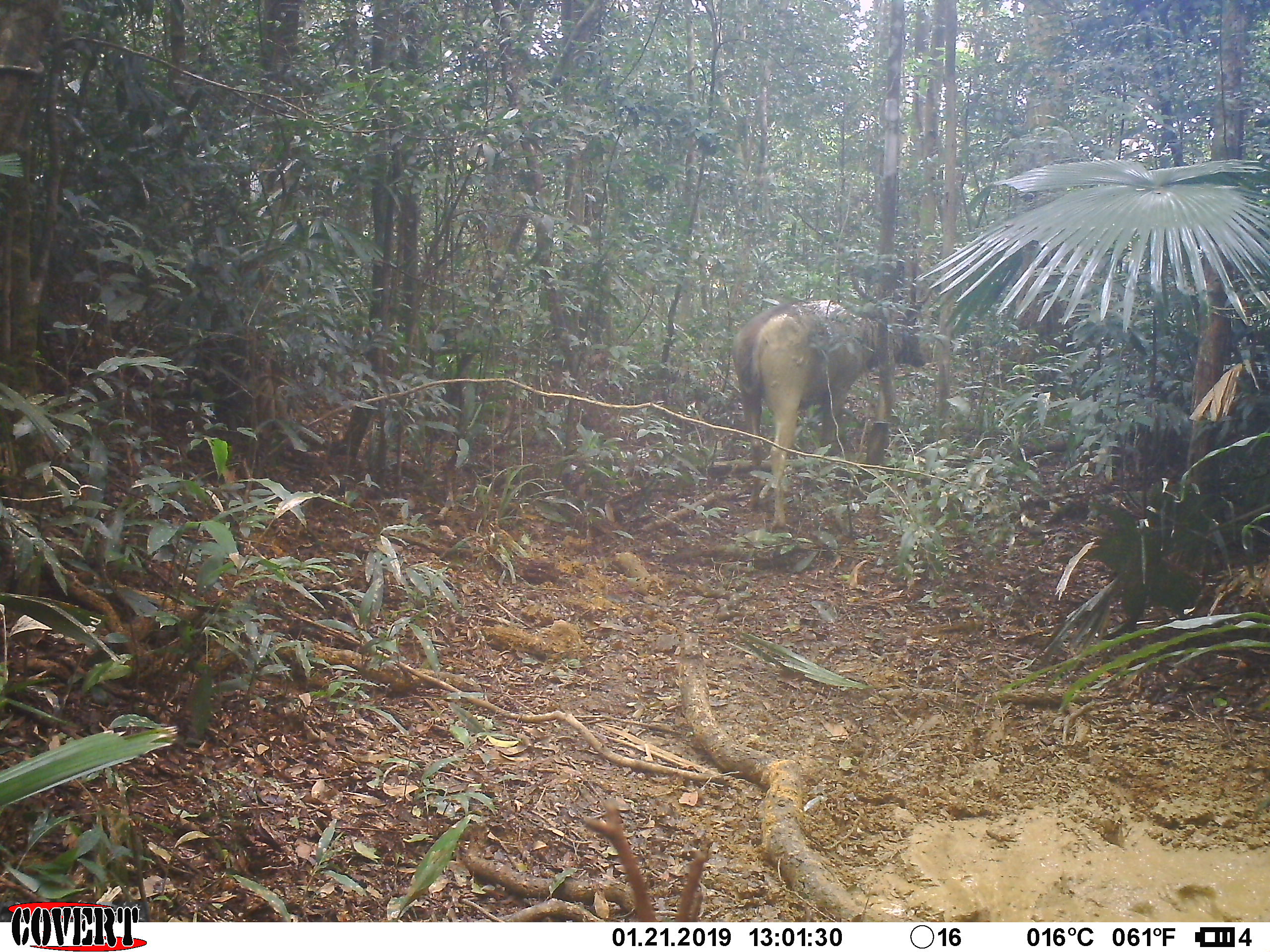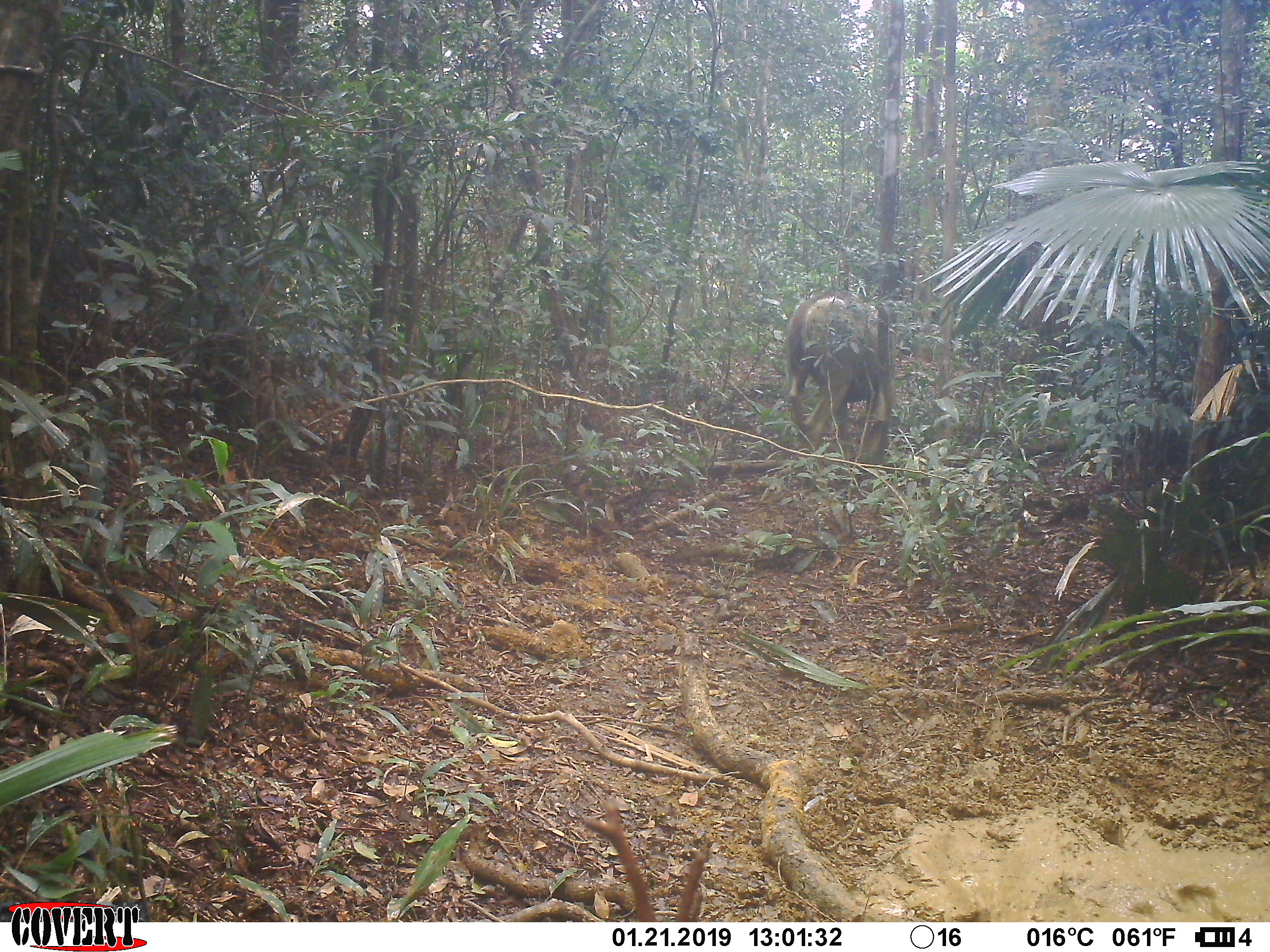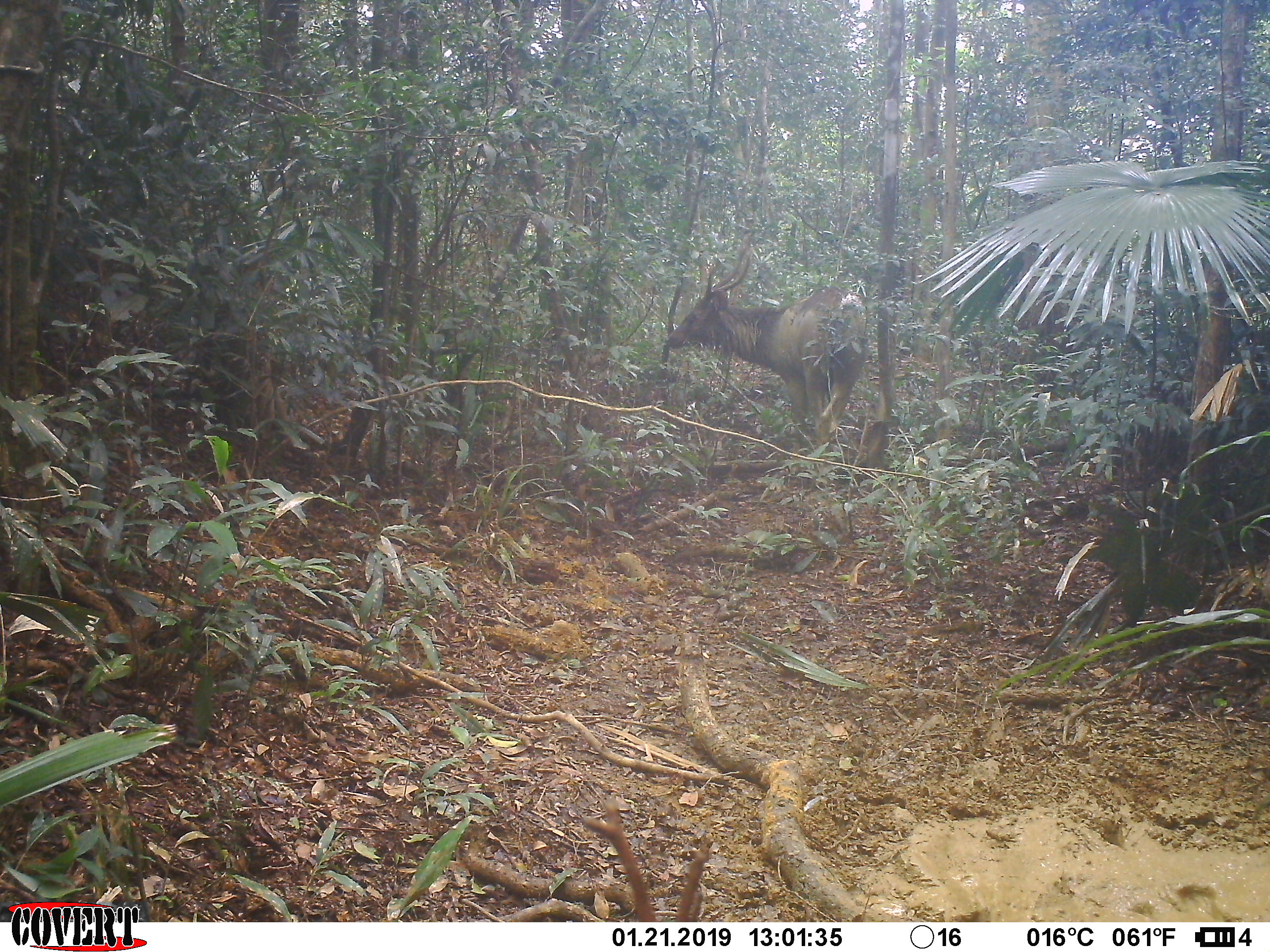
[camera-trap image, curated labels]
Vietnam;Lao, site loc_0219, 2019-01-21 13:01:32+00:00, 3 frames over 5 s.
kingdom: Animalia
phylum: Chordata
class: Mammalia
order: Artiodactyla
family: Cervidae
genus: Rusa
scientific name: Rusa unicolor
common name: sambar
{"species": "sambar (Rusa unicolor)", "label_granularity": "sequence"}